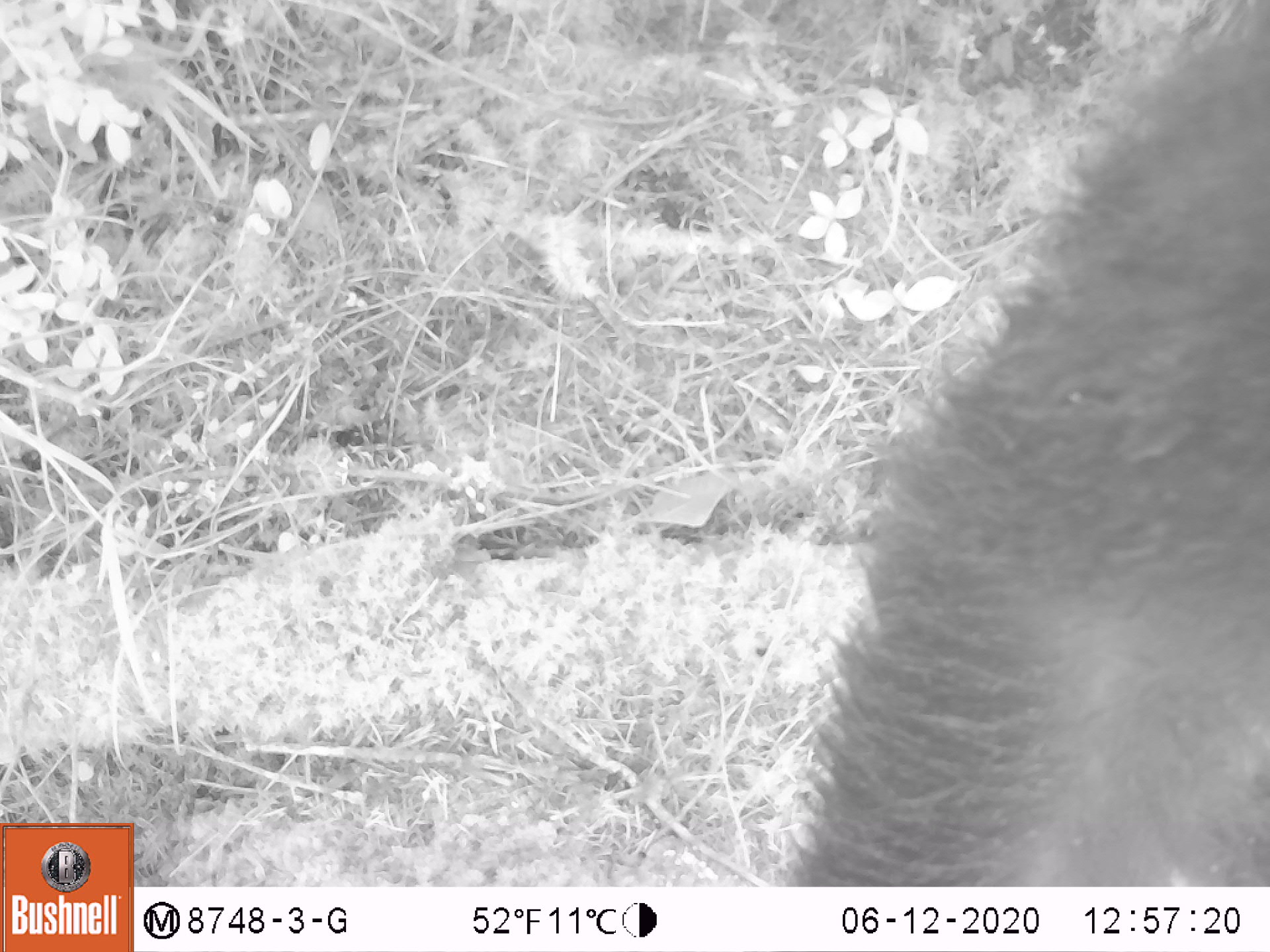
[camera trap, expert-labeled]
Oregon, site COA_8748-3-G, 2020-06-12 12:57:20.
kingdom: Animalia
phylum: Chordata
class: Mammalia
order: Carnivora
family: Ursidae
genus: Ursus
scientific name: Ursus americanus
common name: american black bear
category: black bear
Black bear (american black bear) (Ursus americanus).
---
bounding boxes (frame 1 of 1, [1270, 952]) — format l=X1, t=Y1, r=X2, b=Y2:
black bear: l=782, t=30, r=1261, b=887